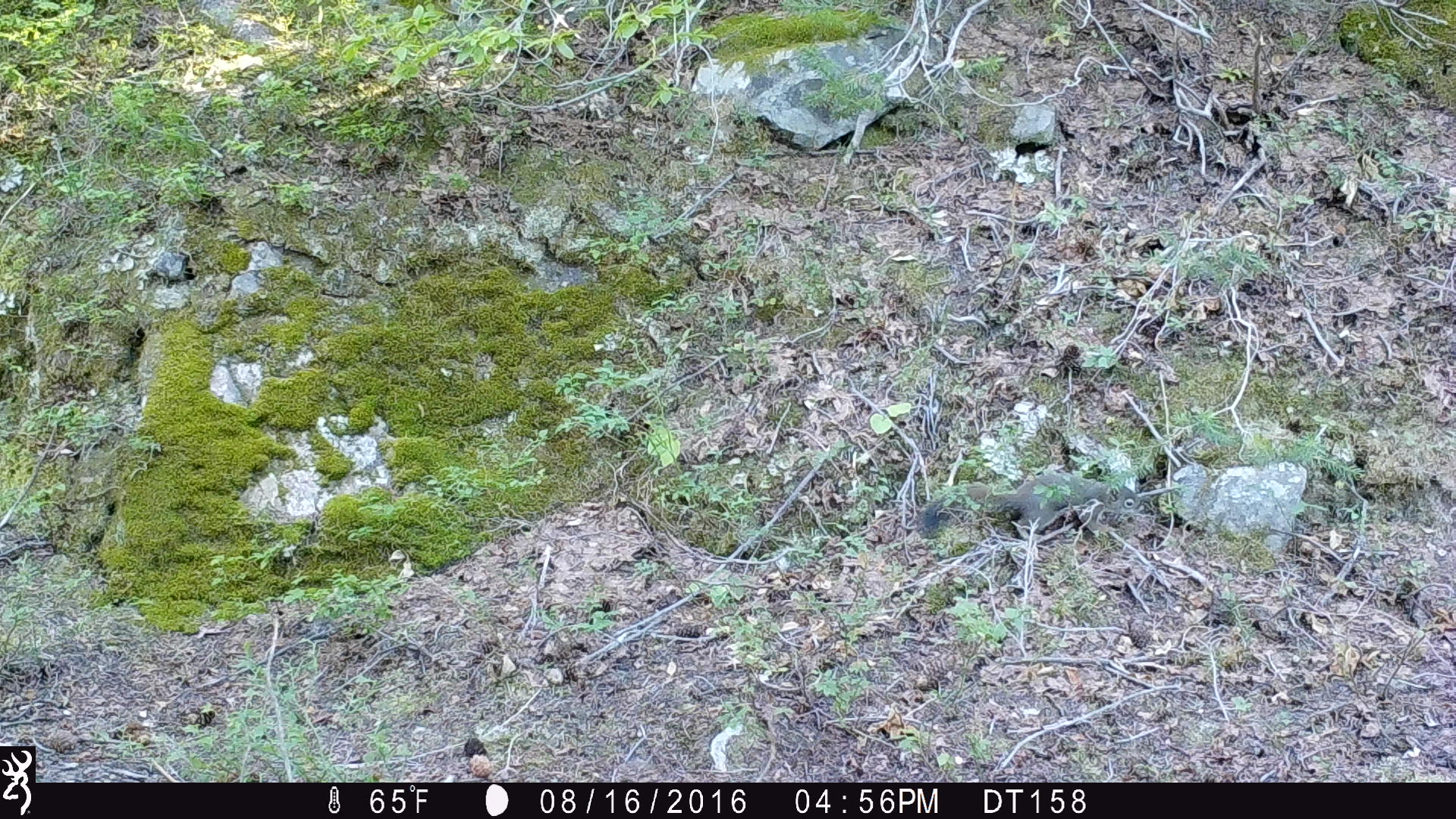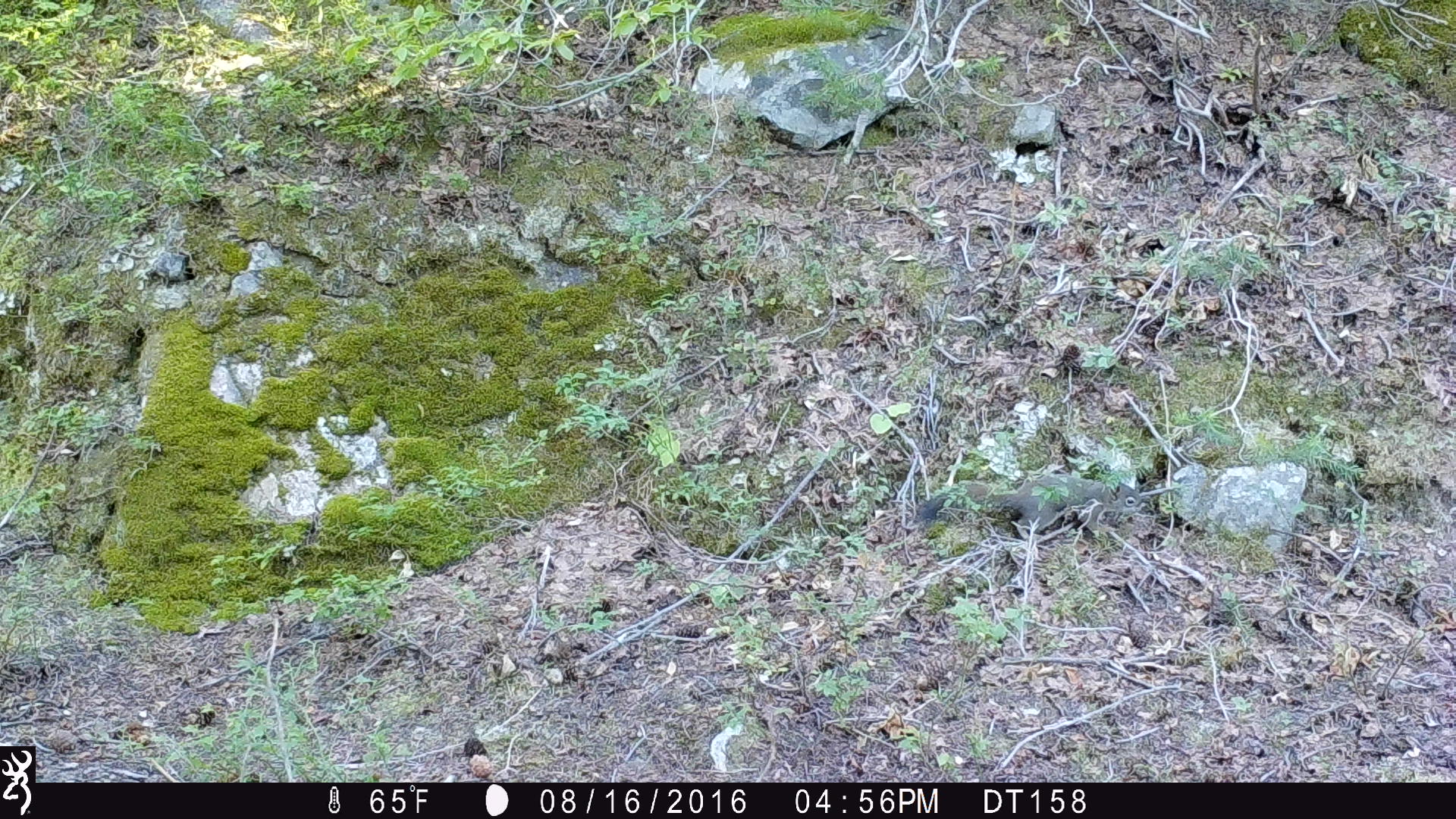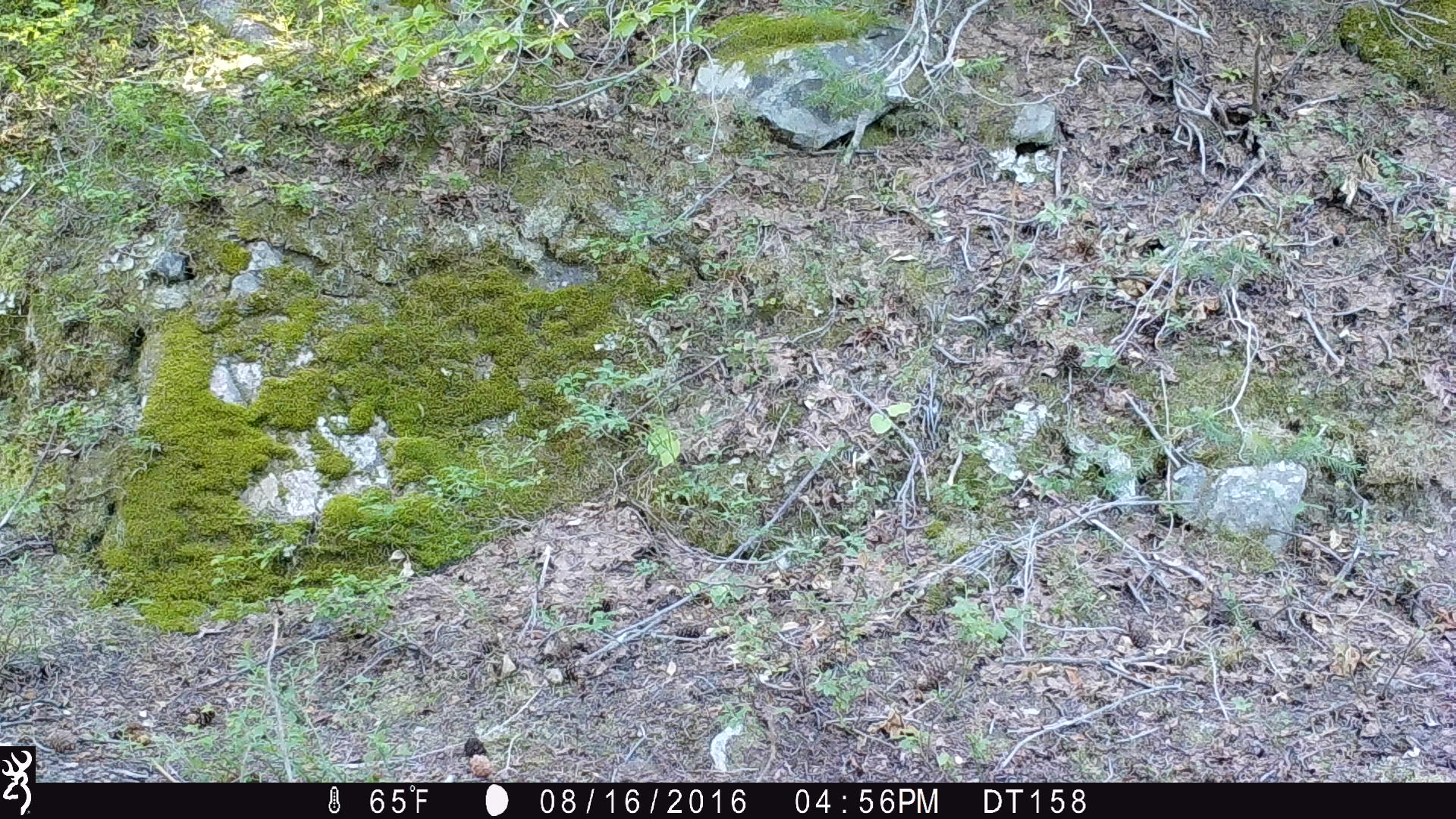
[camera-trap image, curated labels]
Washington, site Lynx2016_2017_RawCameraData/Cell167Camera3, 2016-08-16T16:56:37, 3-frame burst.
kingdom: Animalia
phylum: Chordata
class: Mammalia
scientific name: Mammalia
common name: small mammal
Small mammal (Mammalia). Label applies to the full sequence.